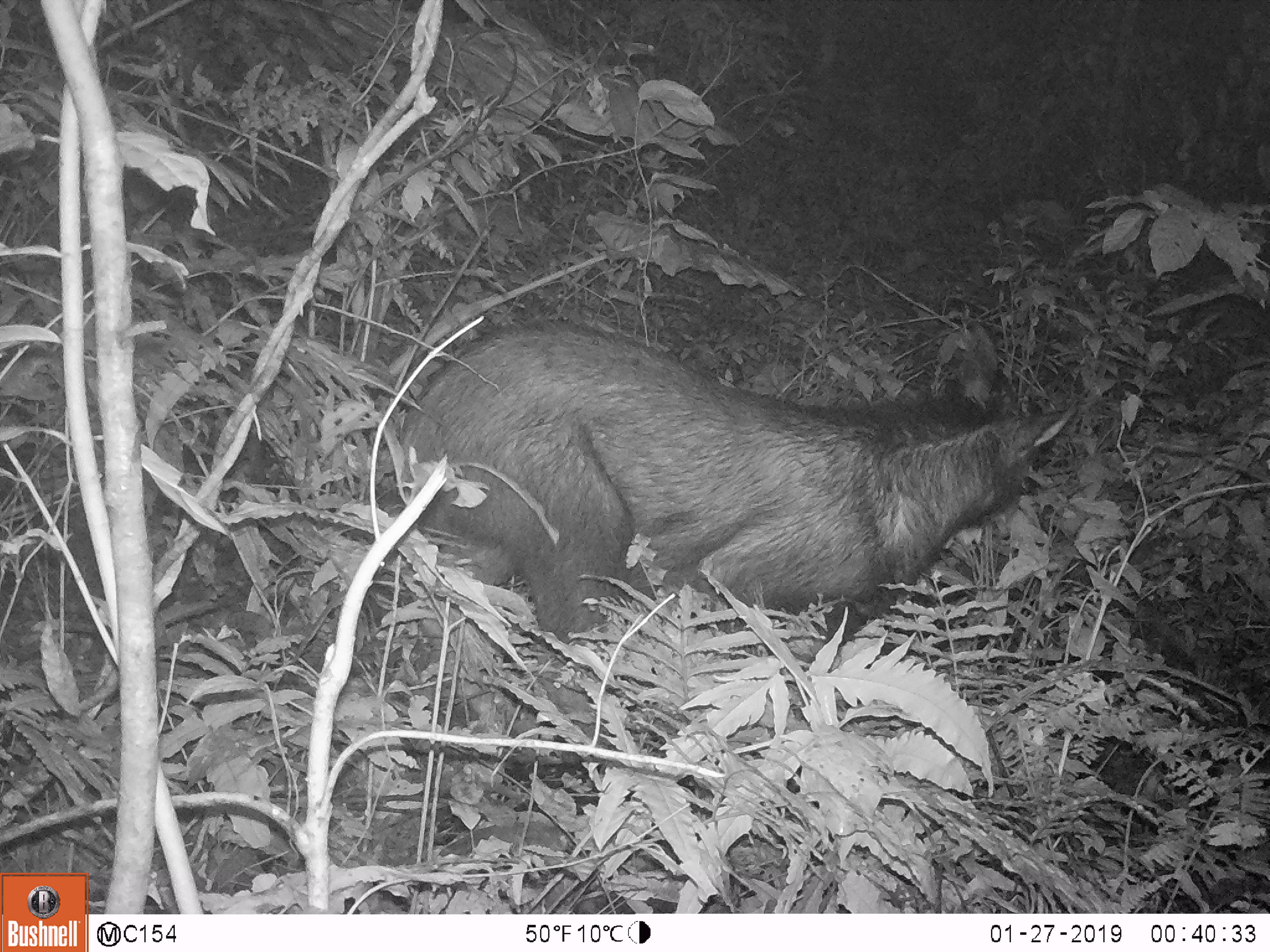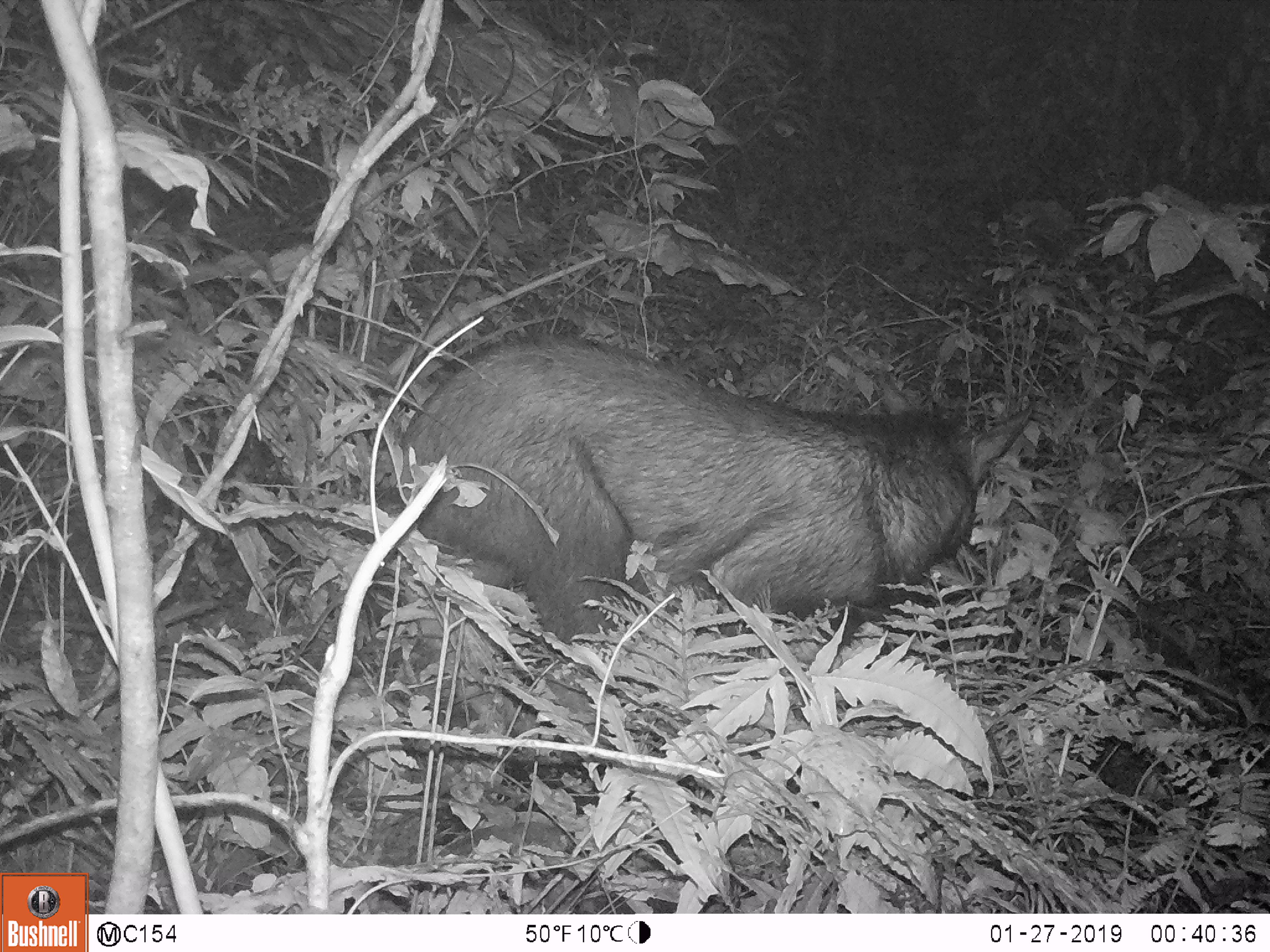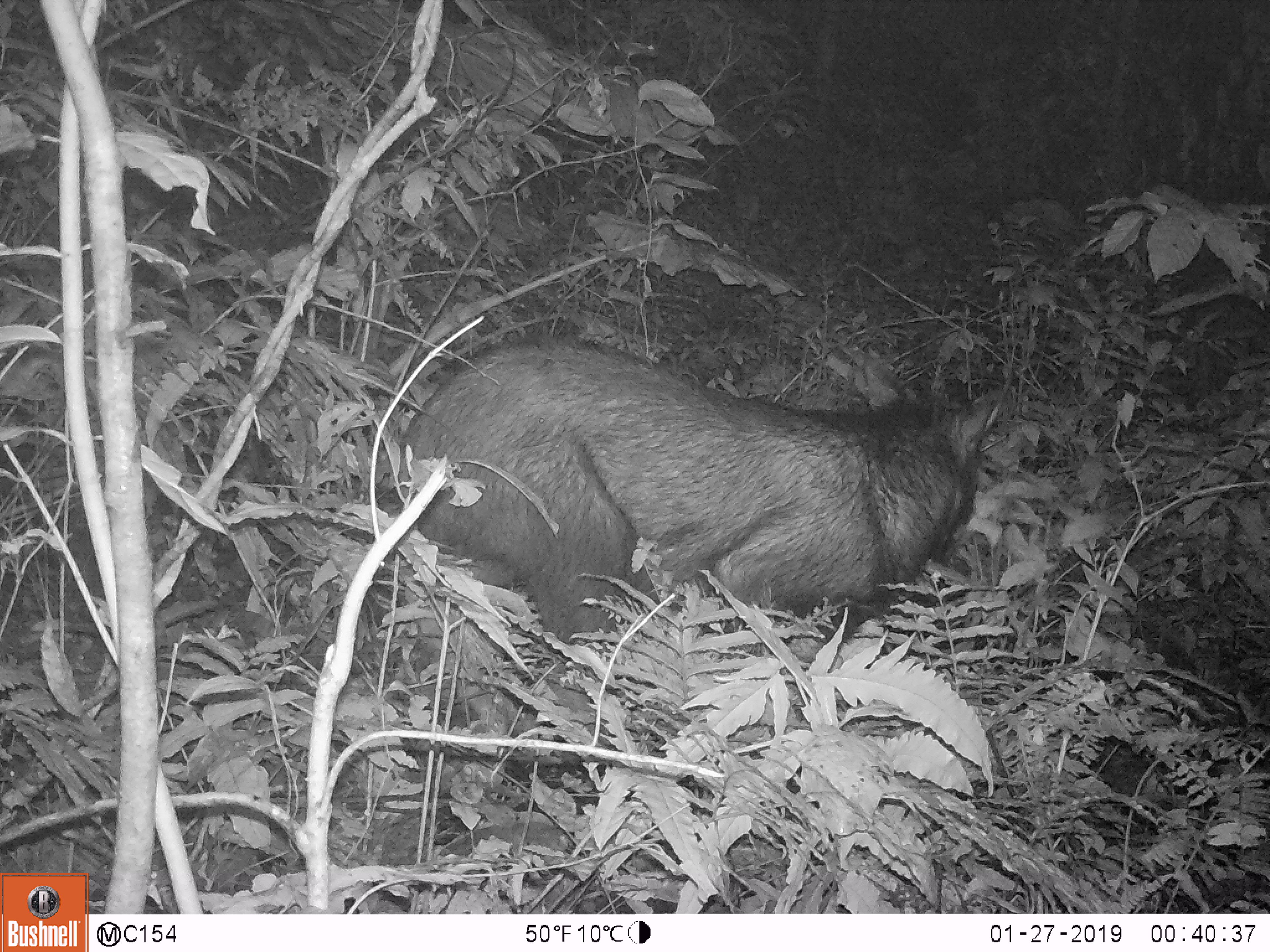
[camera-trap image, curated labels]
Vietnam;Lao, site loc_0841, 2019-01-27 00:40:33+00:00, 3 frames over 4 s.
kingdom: Animalia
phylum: Chordata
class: Mammalia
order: Artiodactyla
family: Bovidae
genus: Capricornis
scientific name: Capricornis sumatraensis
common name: chinese serow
Chinese serow (Capricornis sumatraensis). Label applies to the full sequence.